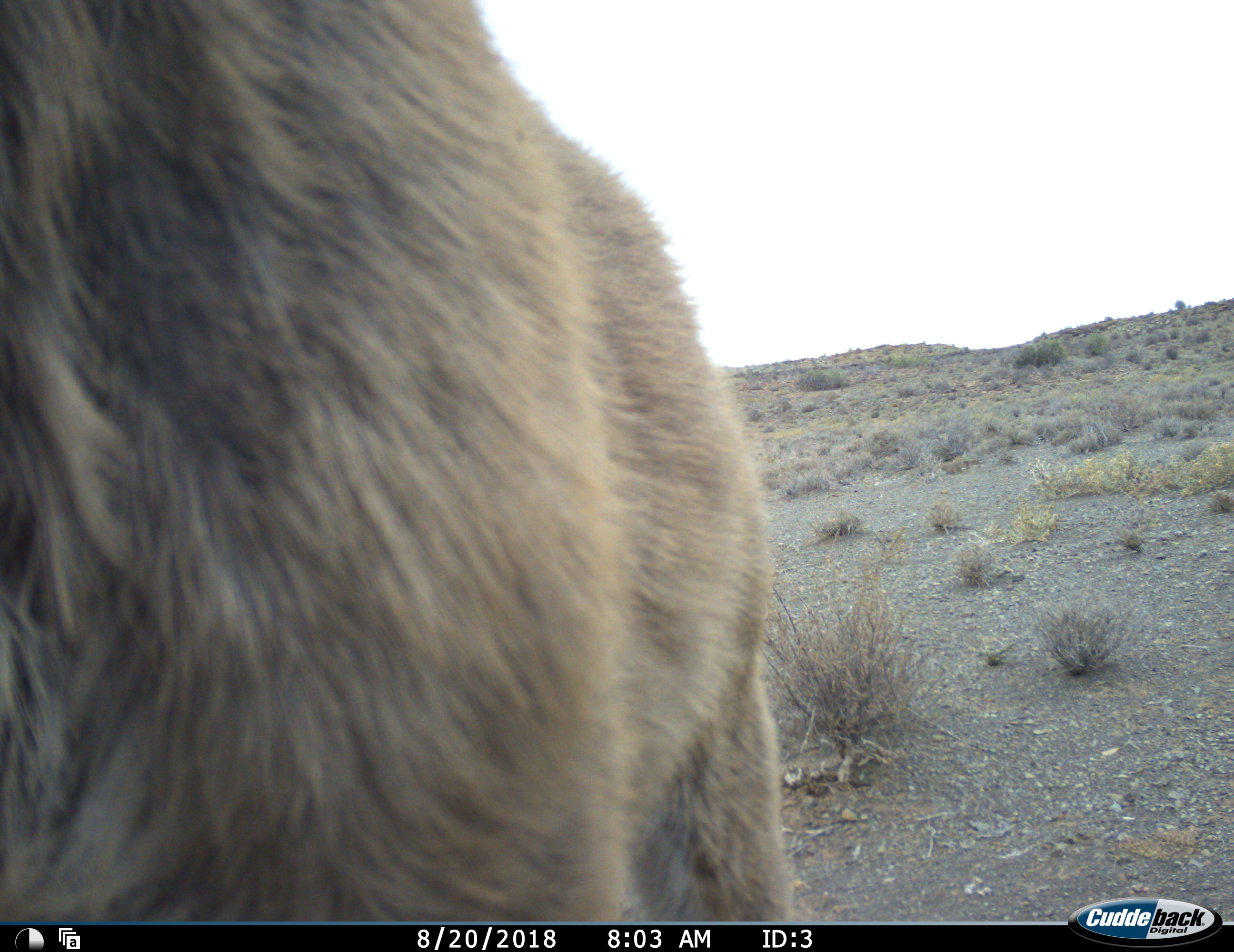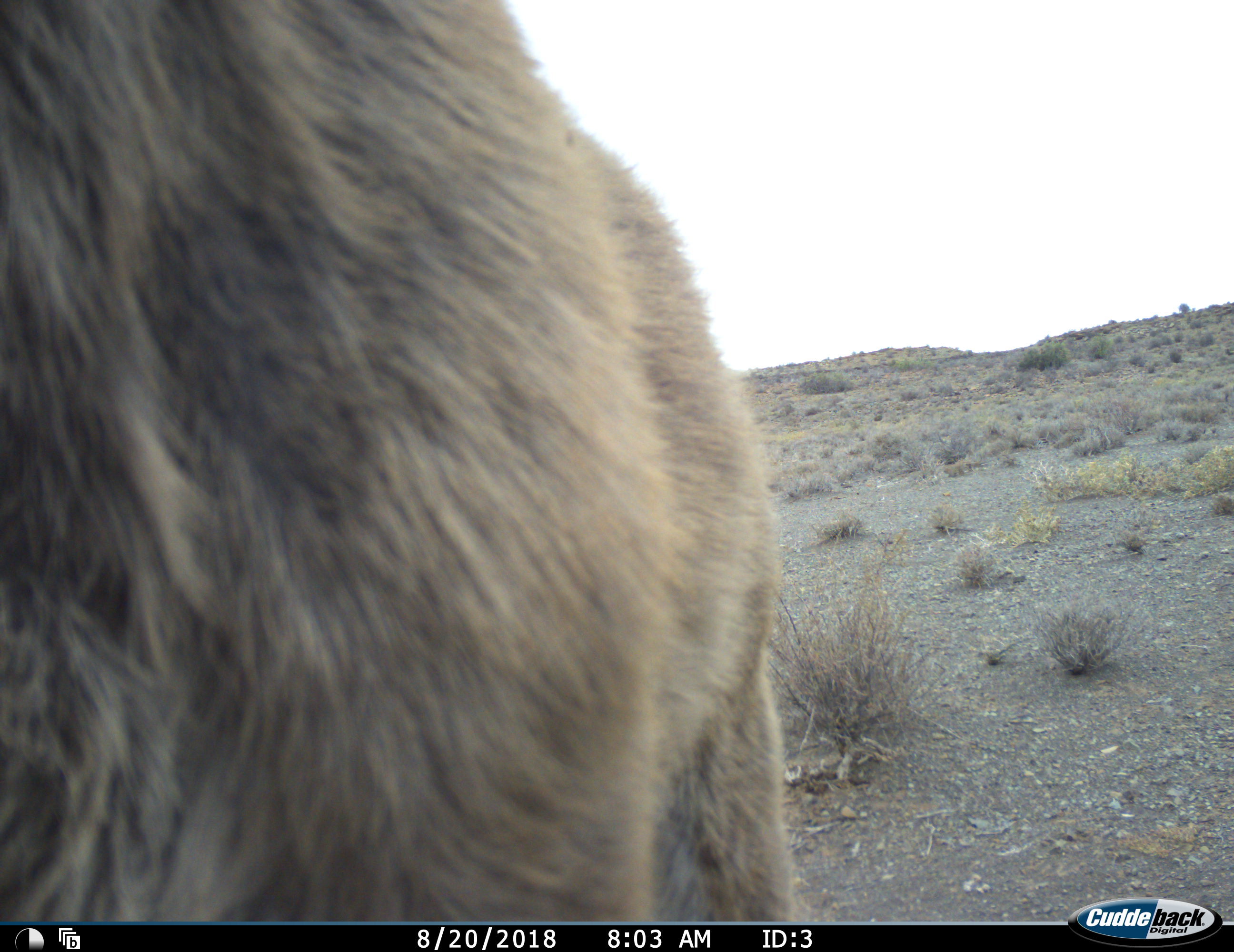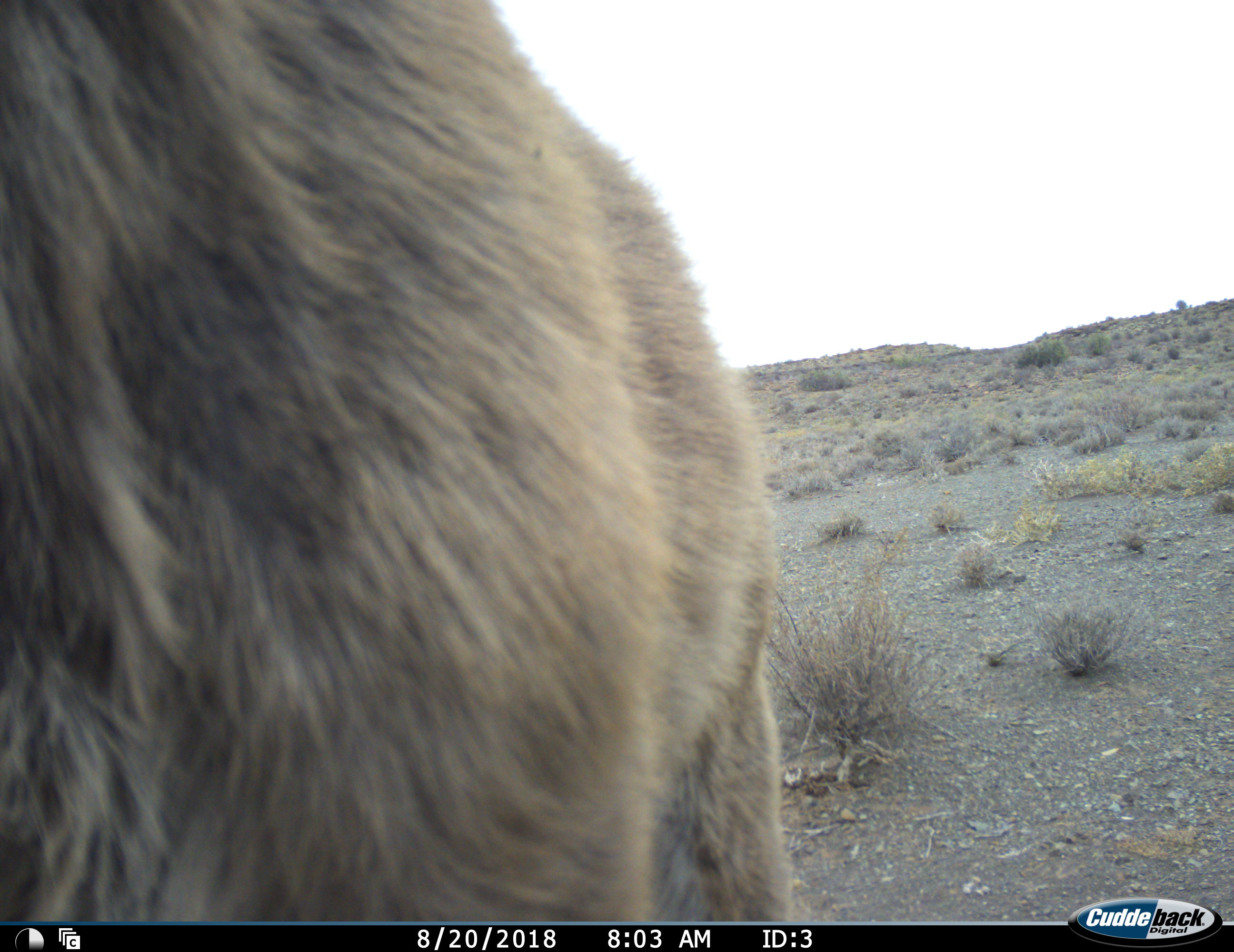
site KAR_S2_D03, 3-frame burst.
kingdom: Animalia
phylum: Chordata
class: Mammalia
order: Artiodactyla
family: Bovidae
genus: Tragelaphus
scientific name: Tragelaphus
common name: kudu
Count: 1.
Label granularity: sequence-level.